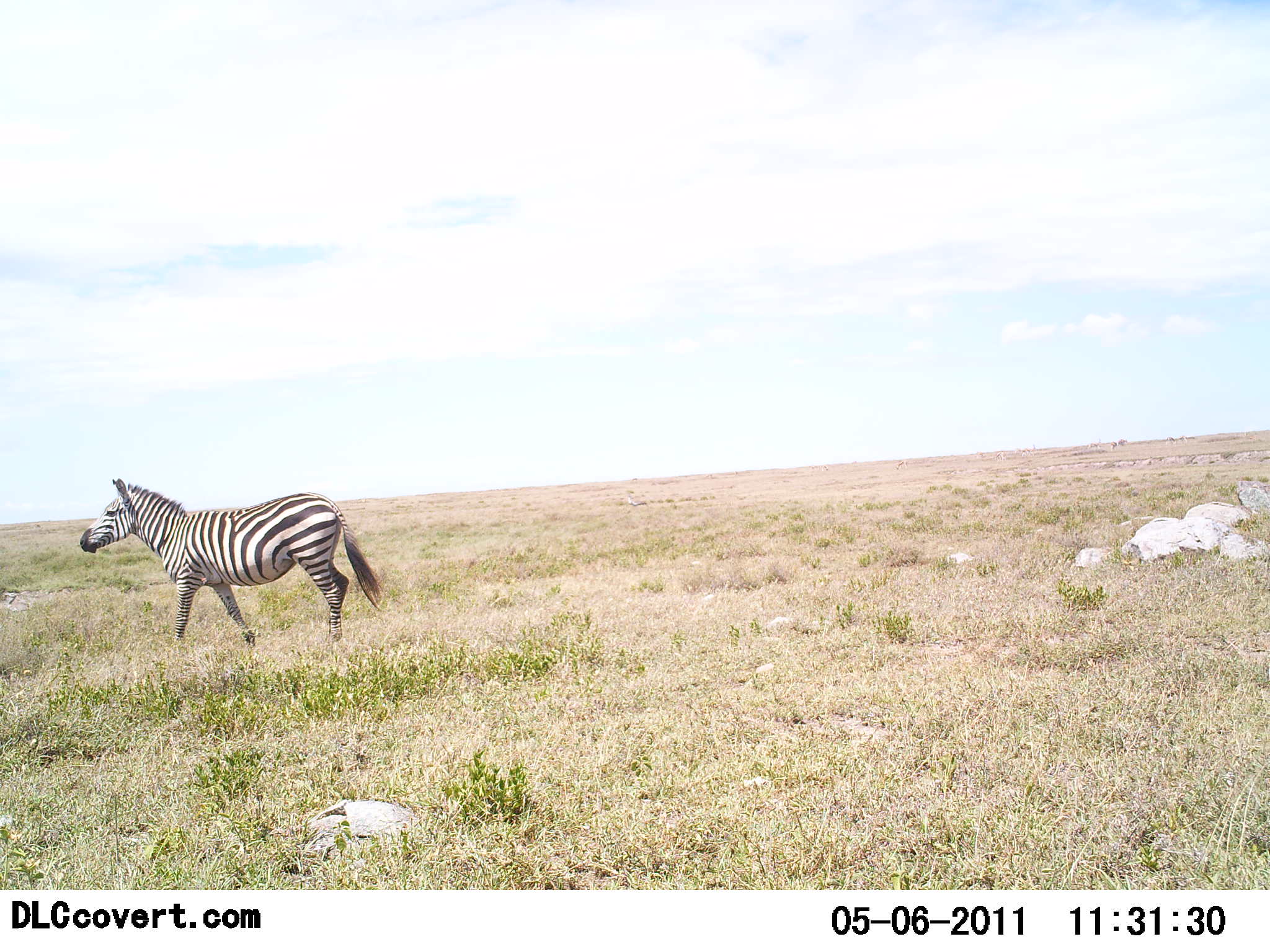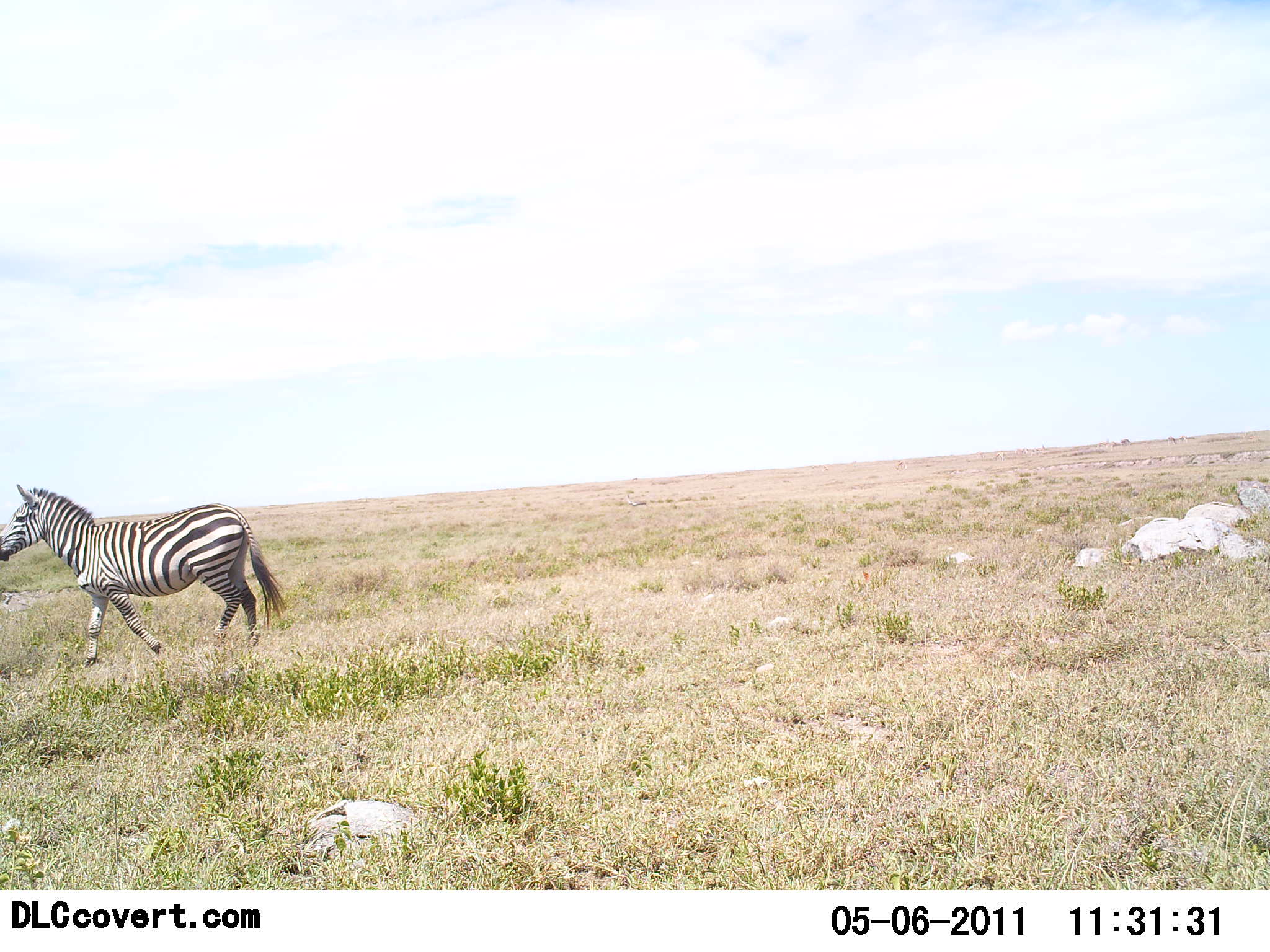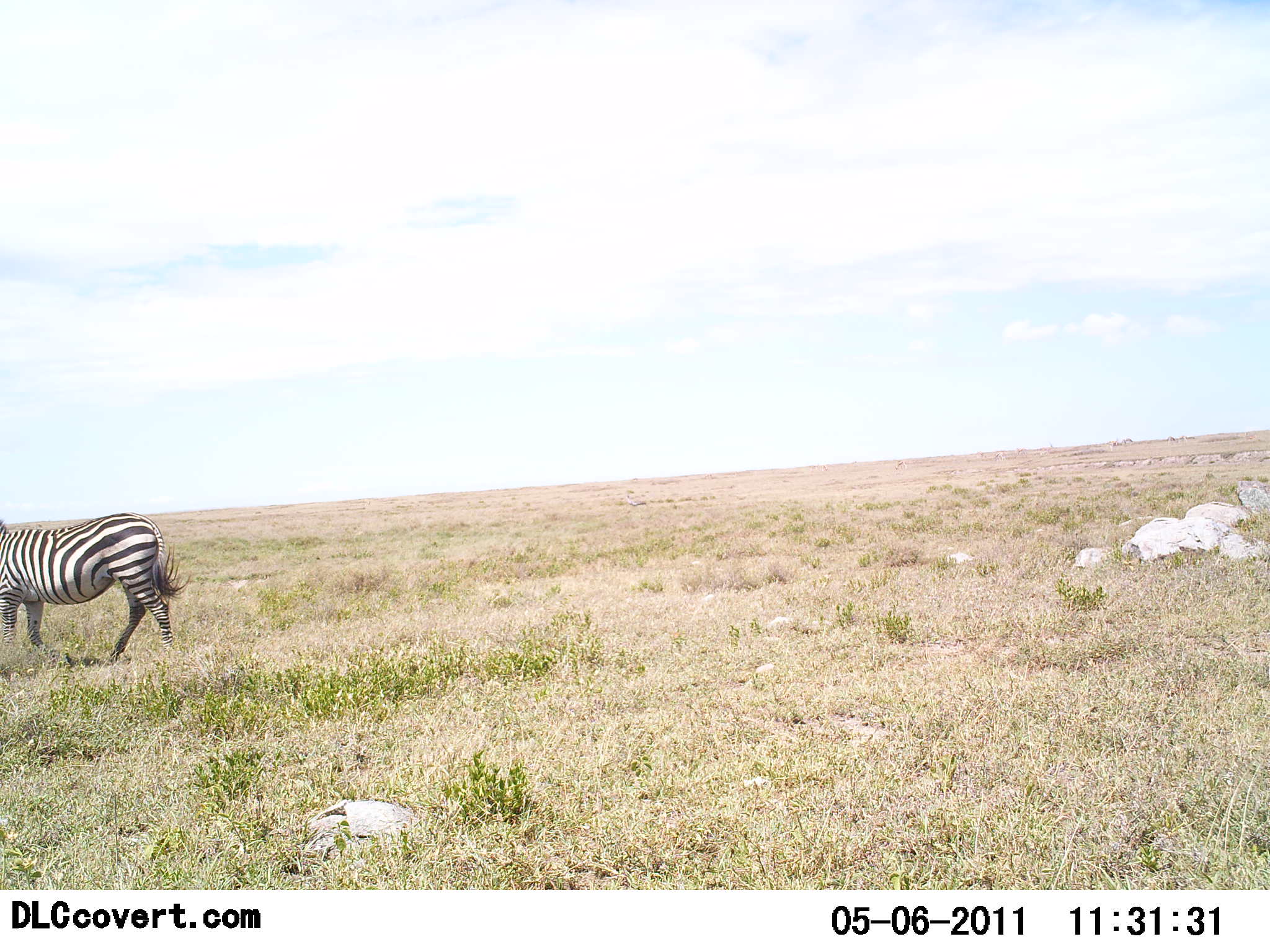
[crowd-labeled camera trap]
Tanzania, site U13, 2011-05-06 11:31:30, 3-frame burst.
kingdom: Animalia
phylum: Chordata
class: Mammalia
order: Perissodactyla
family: Equidae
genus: Equus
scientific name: Equus quagga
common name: plains zebra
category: zebra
Zebra (plains zebra) (Equus quagga), count 1. Behavior (volunteer vote fractions): standing 0%, resting 0%, moving 100%, interacting 0%. Young present (vote fraction): 0%. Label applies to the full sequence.